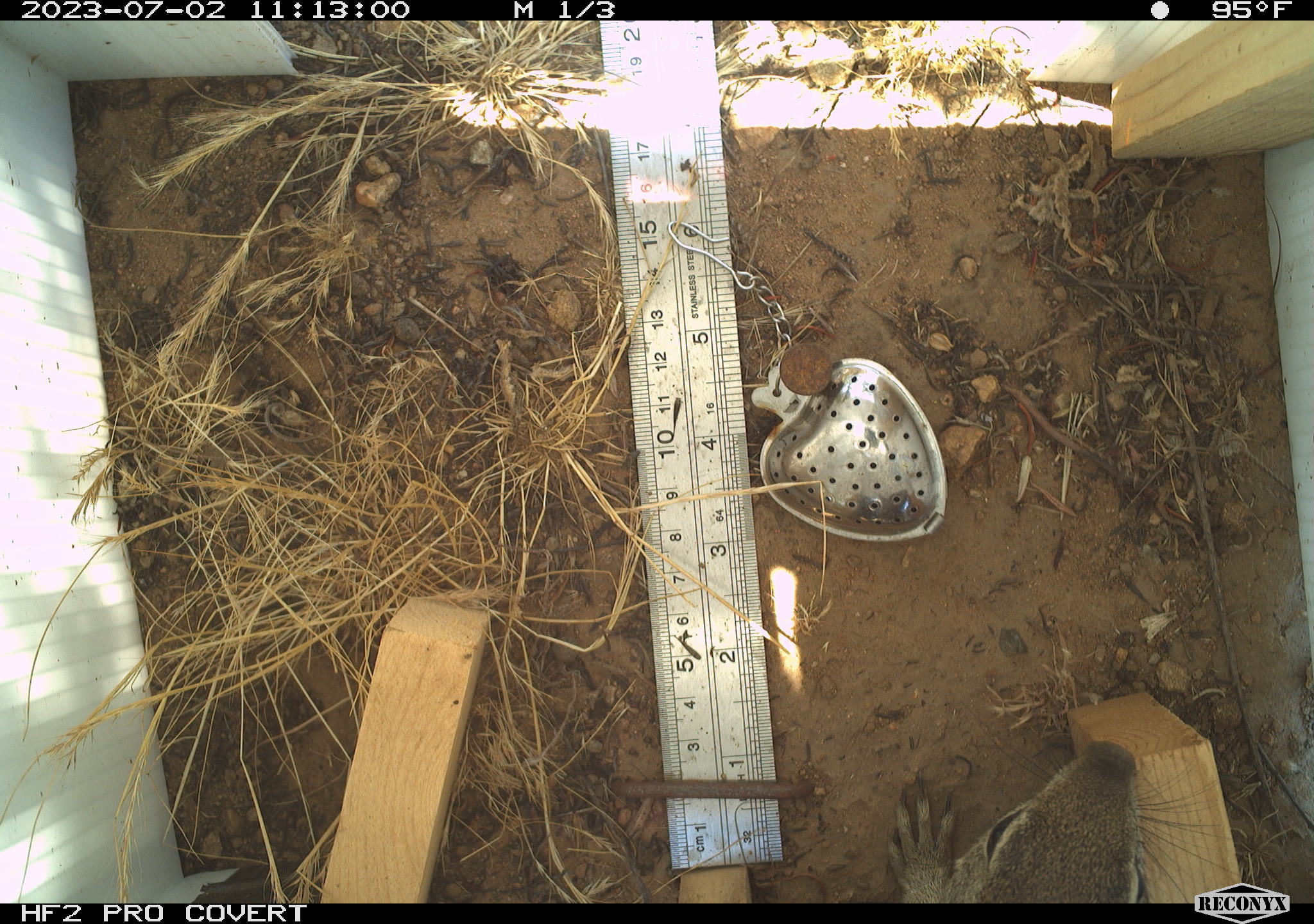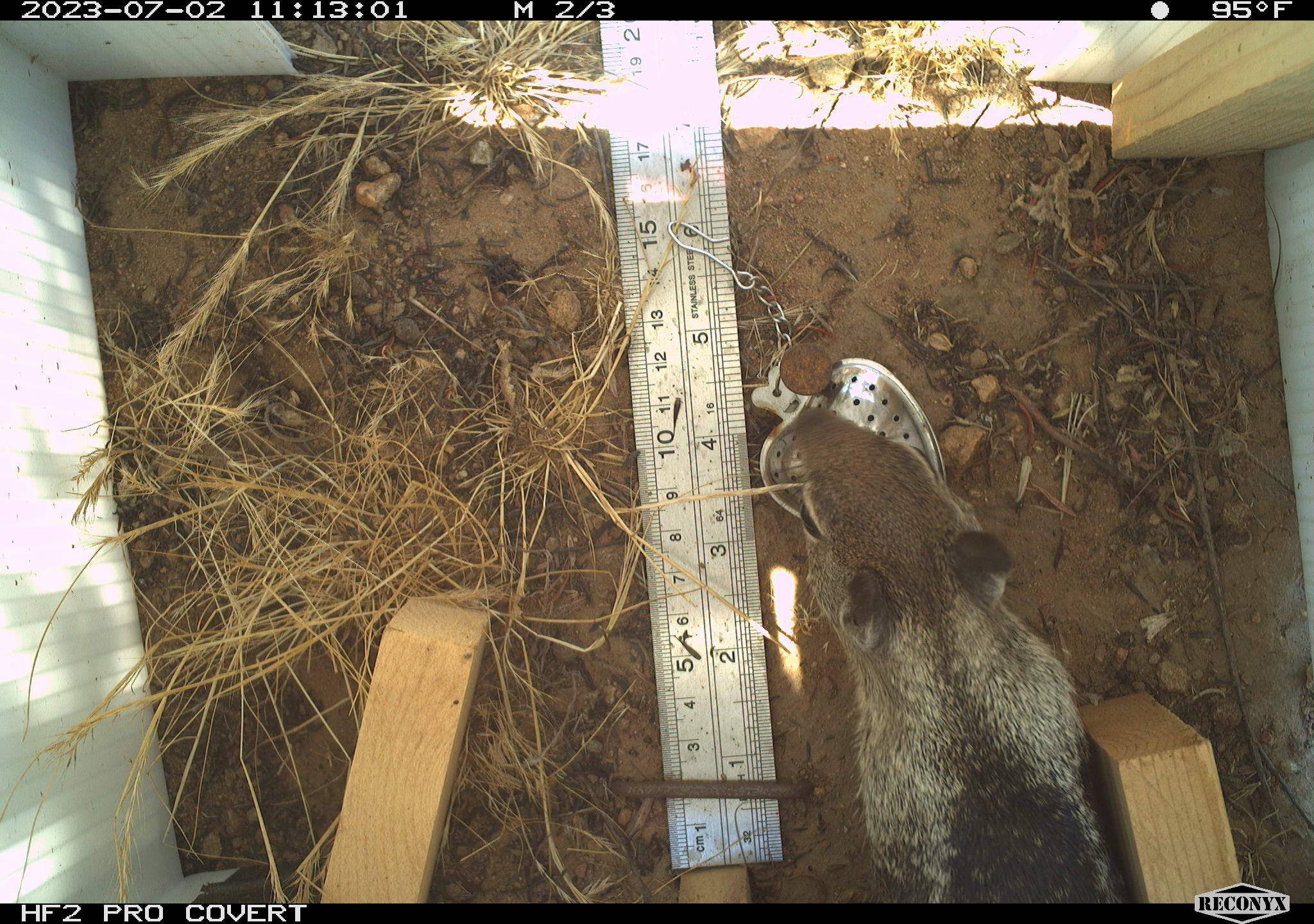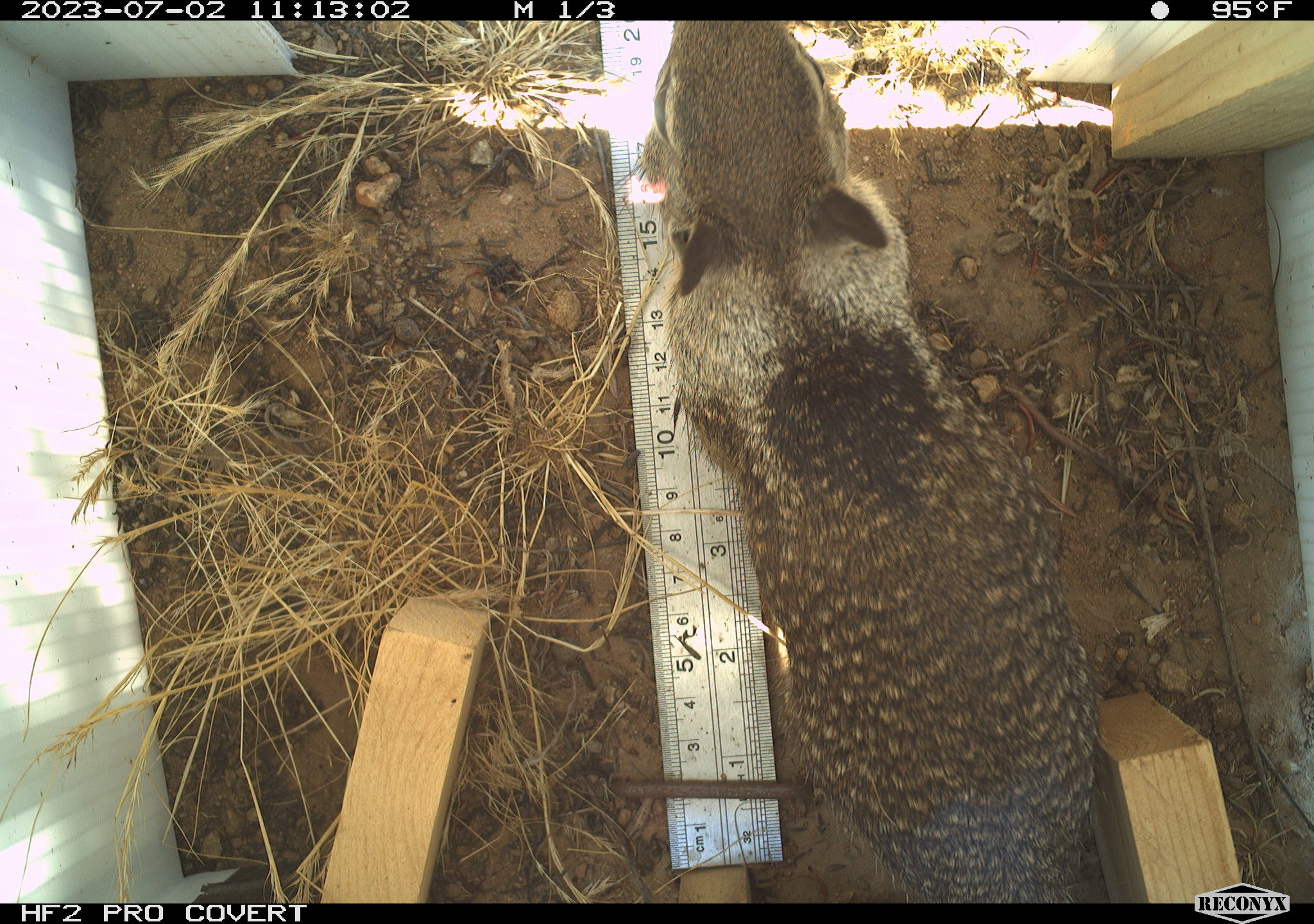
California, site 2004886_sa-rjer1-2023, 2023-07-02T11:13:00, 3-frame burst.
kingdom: Animalia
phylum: Chordata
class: Mammalia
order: Rodentia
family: Sciuridae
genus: Otospermophilus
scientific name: Otospermophilus beecheyi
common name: california ground squirrel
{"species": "california ground squirrel (Otospermophilus beecheyi)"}